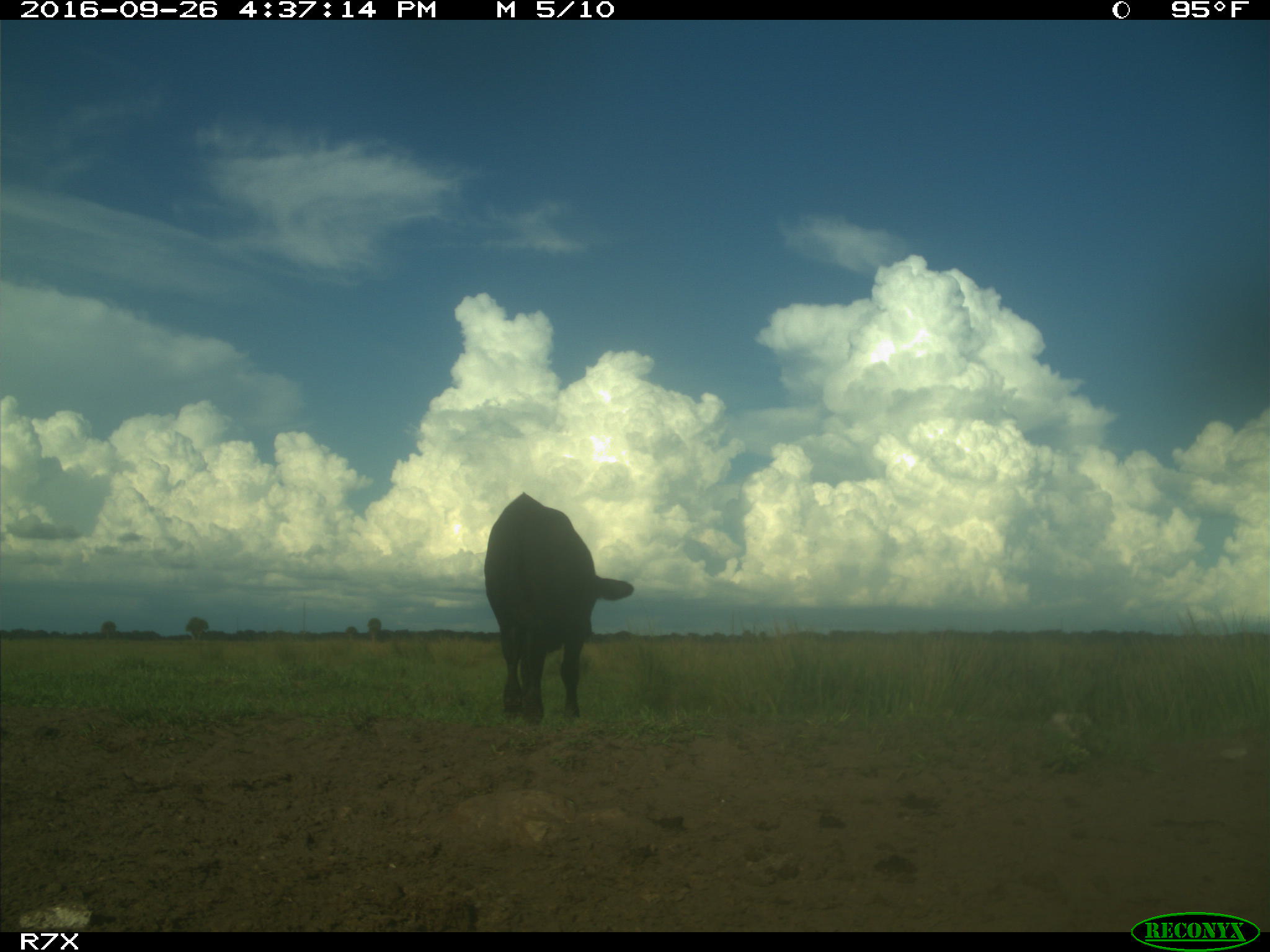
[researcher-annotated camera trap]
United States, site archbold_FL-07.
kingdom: Animalia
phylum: Chordata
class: Mammalia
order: Artiodactyla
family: Bovidae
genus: Bos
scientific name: Bos taurus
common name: domestic cow